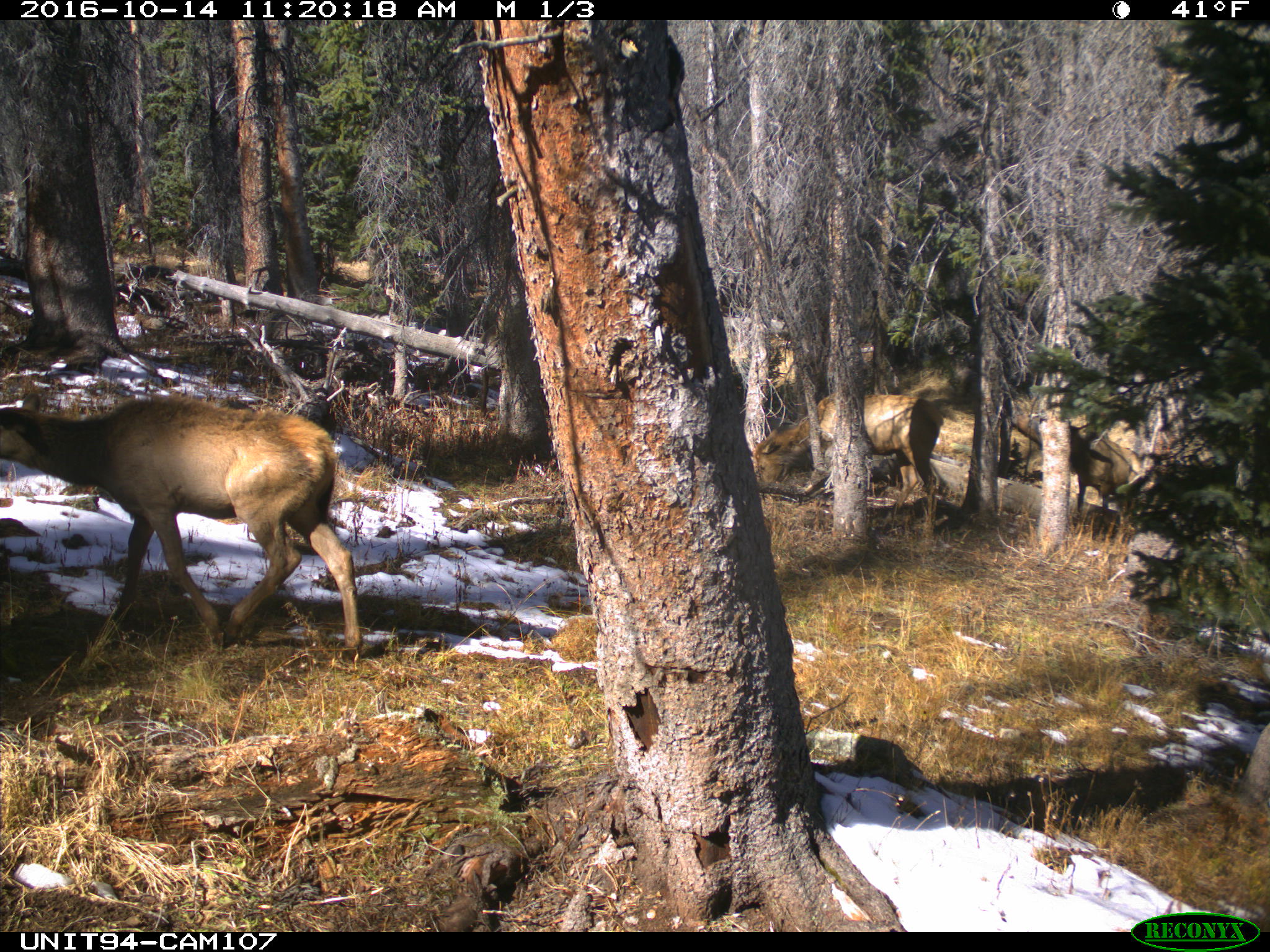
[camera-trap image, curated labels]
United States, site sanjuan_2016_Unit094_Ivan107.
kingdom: Animalia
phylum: Chordata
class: Mammalia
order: Artiodactyla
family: Cervidae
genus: Cervus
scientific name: Cervus elaphus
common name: red deer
Cervus elaphus (red deer).